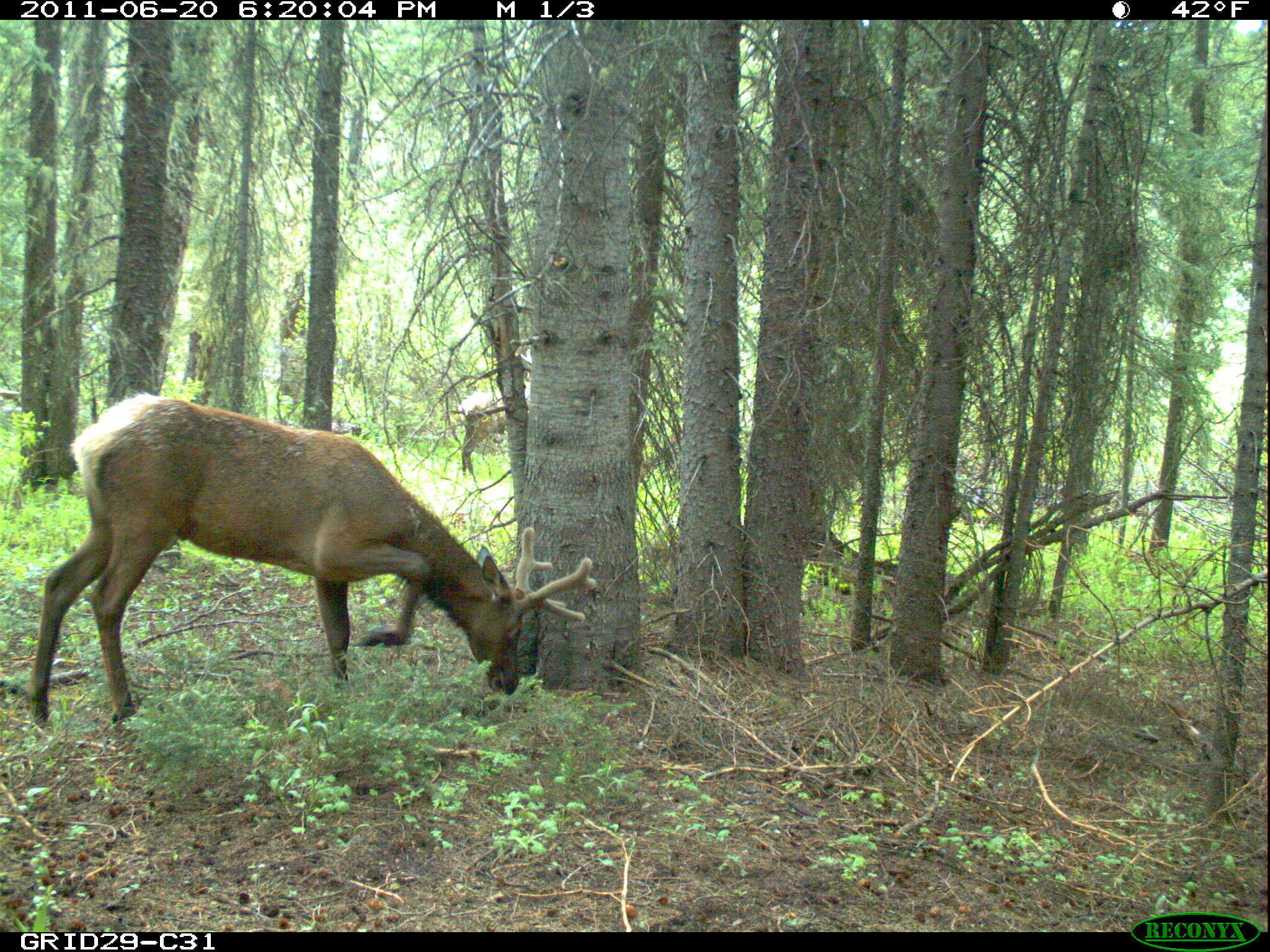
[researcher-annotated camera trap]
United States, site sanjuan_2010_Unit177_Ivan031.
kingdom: Animalia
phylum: Chordata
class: Mammalia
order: Artiodactyla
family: Cervidae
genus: Cervus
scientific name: Cervus elaphus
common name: red deer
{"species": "Cervus elaphus (red deer)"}